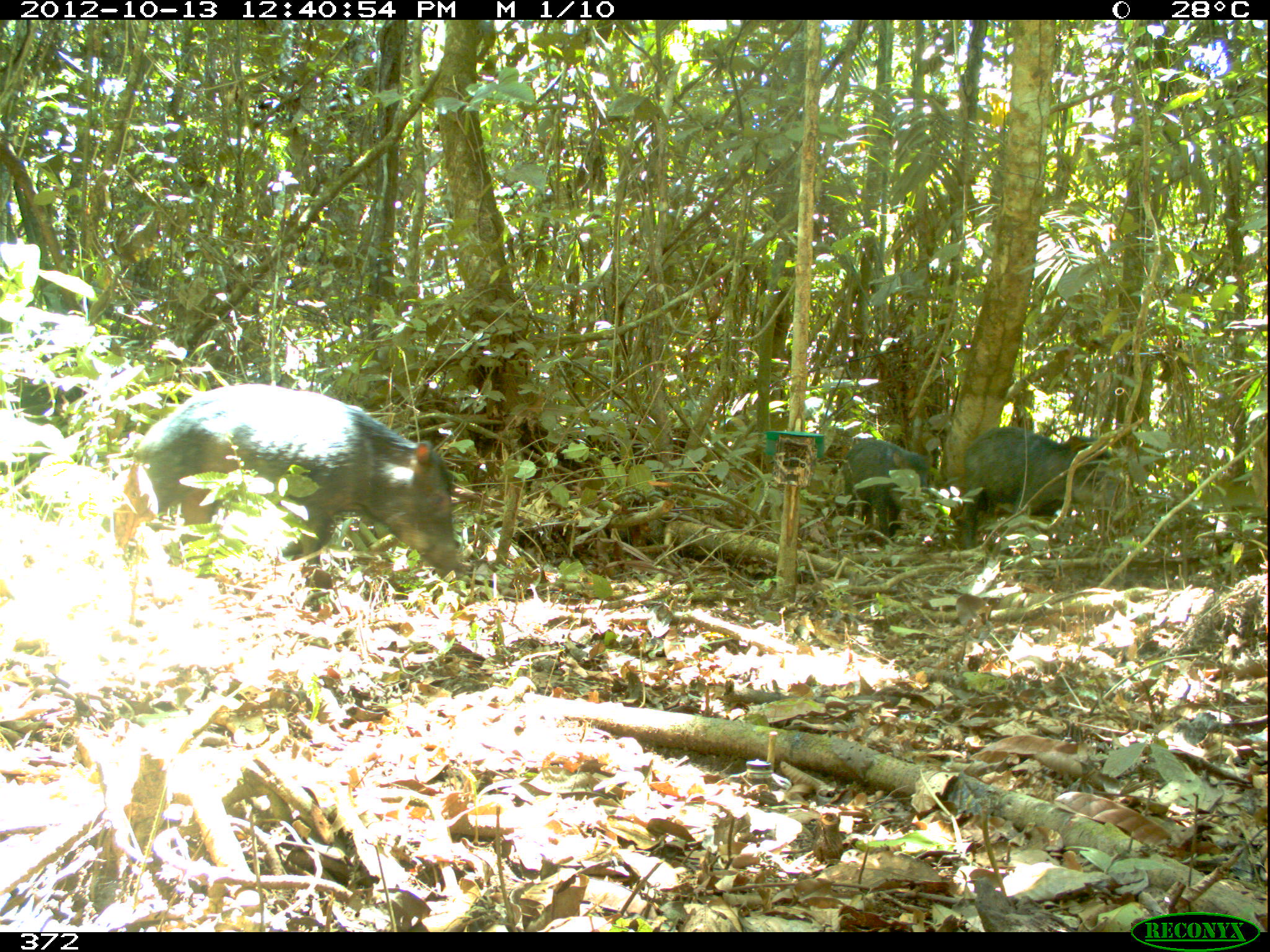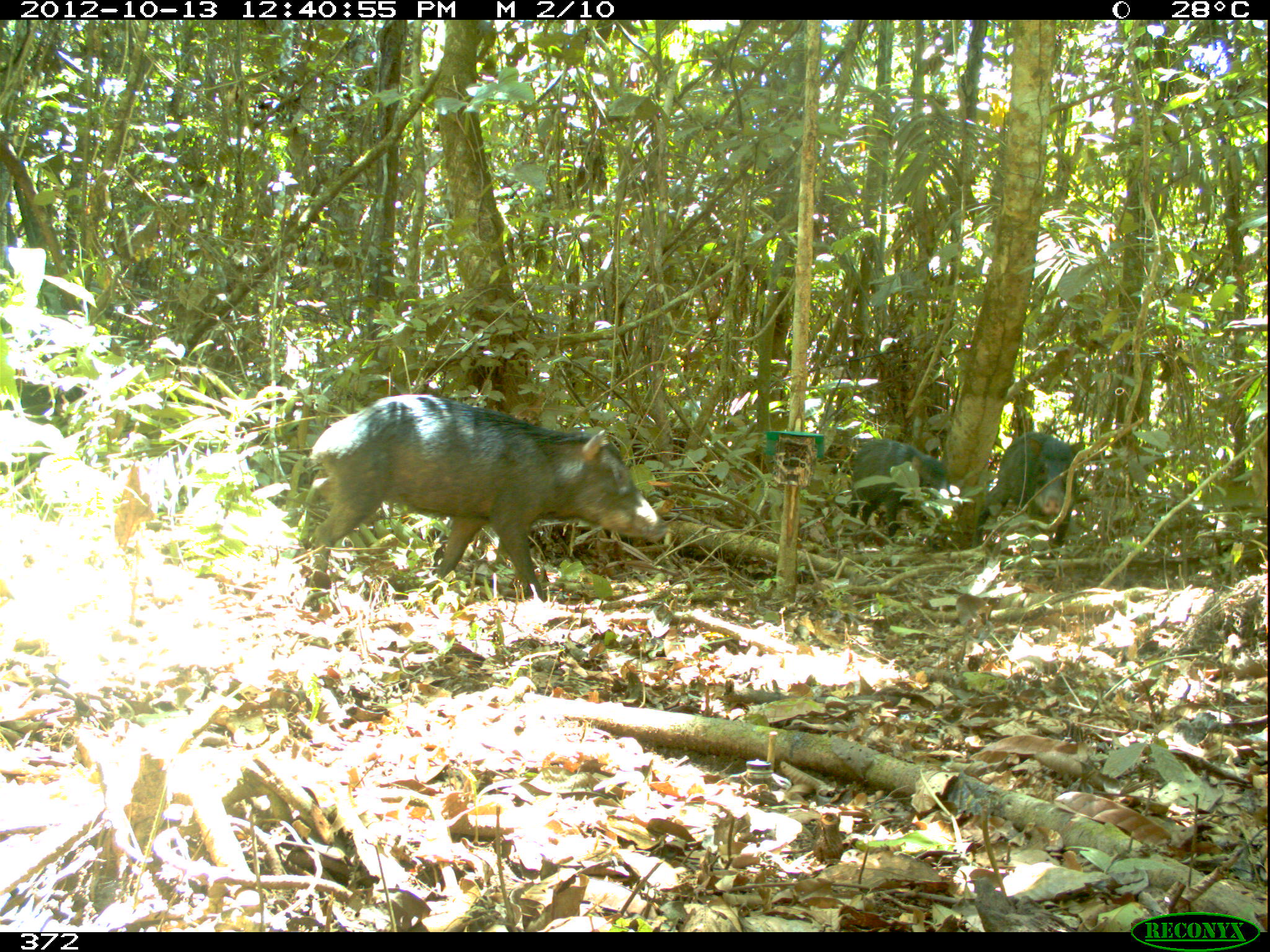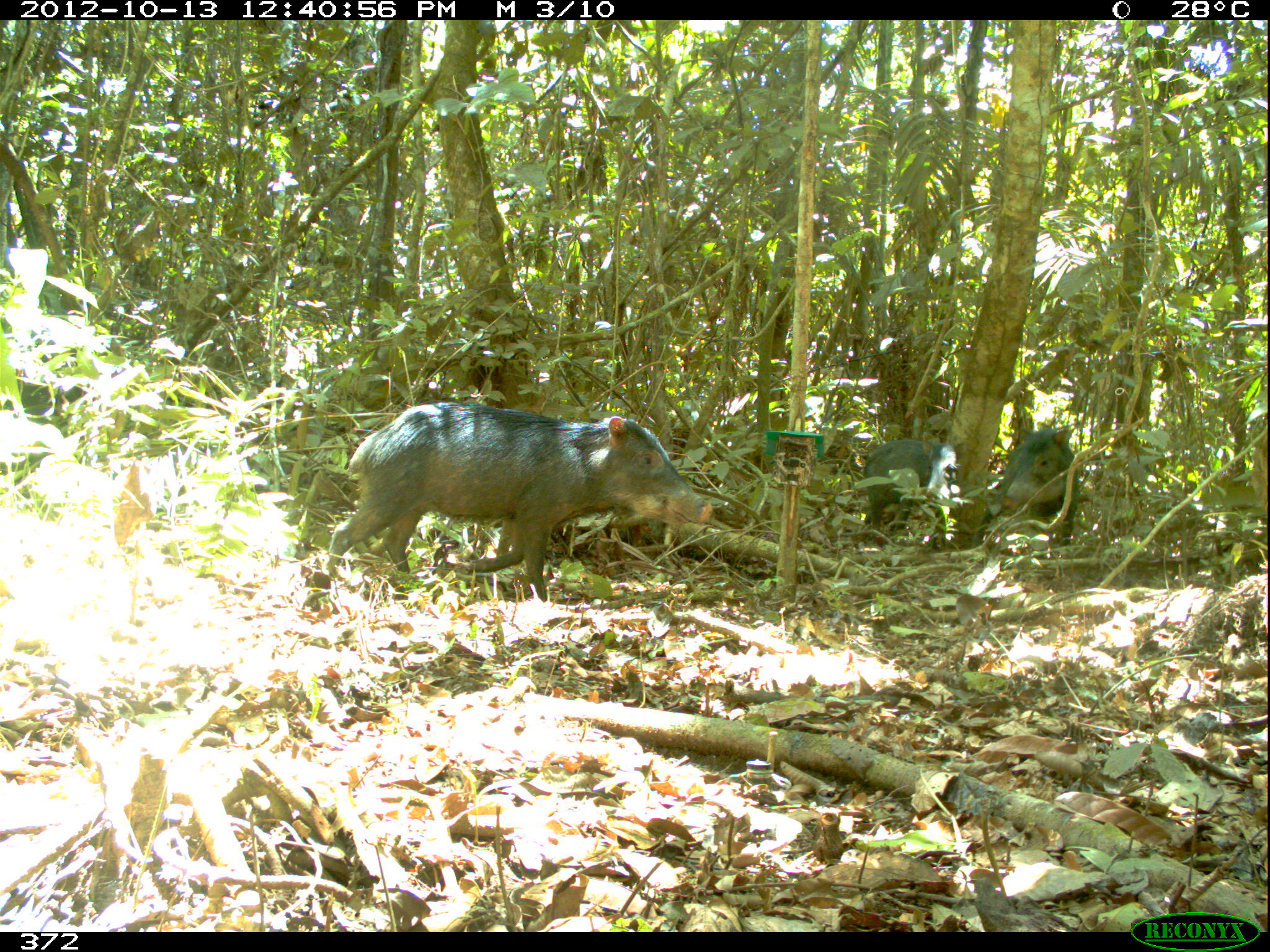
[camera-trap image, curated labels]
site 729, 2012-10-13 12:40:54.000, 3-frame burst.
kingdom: Animalia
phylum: Chordata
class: Mammalia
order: Artiodactyla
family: Tayassuidae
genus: Tayassu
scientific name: Tayassu pecari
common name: white-lipped peccary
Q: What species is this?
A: Tayassu pecari (white-lipped peccary).